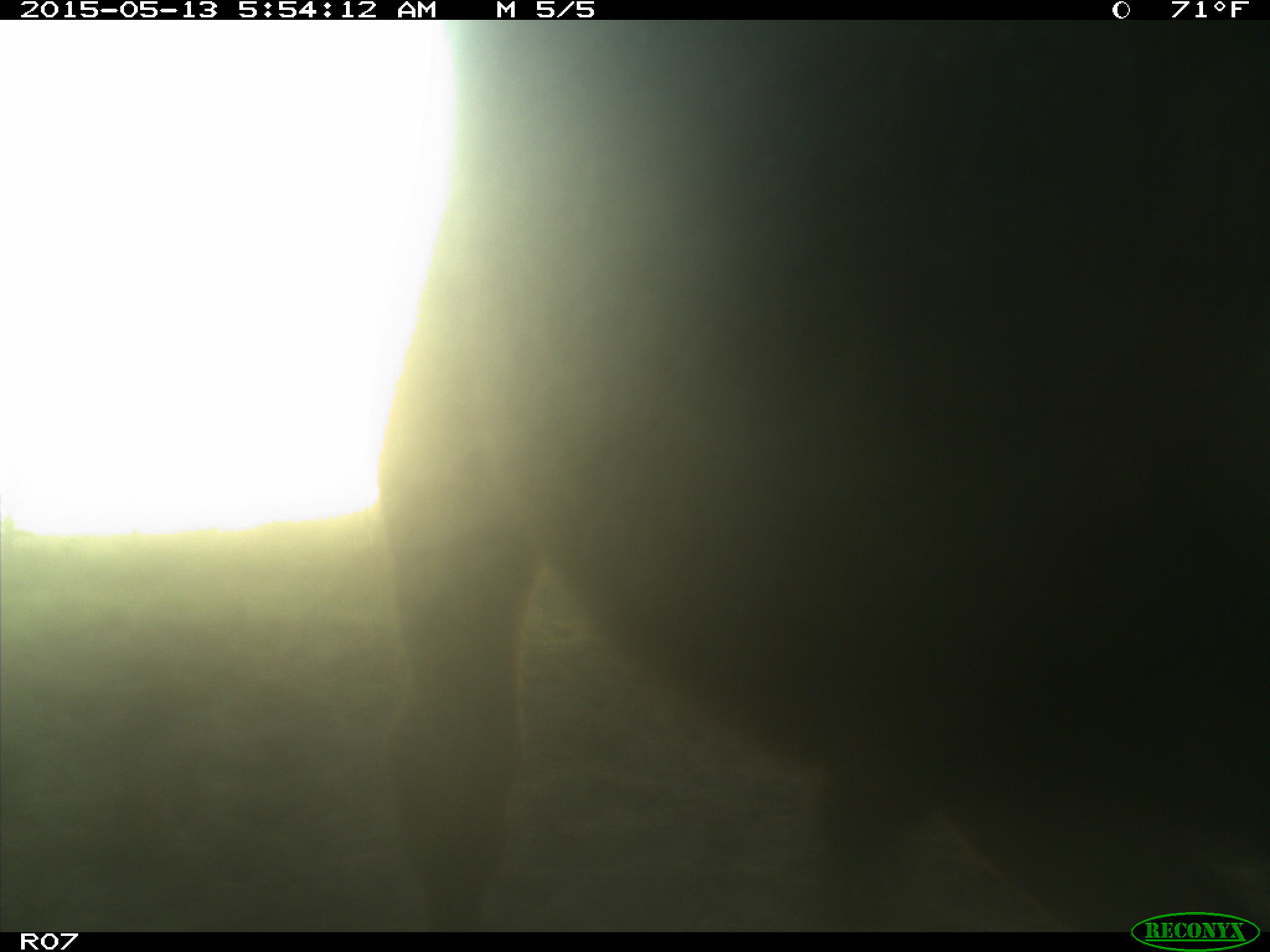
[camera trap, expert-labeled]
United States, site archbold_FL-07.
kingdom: Animalia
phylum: Chordata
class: Mammalia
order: Artiodactyla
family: Bovidae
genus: Bos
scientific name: Bos taurus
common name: domestic cow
Bos taurus (domestic cow).